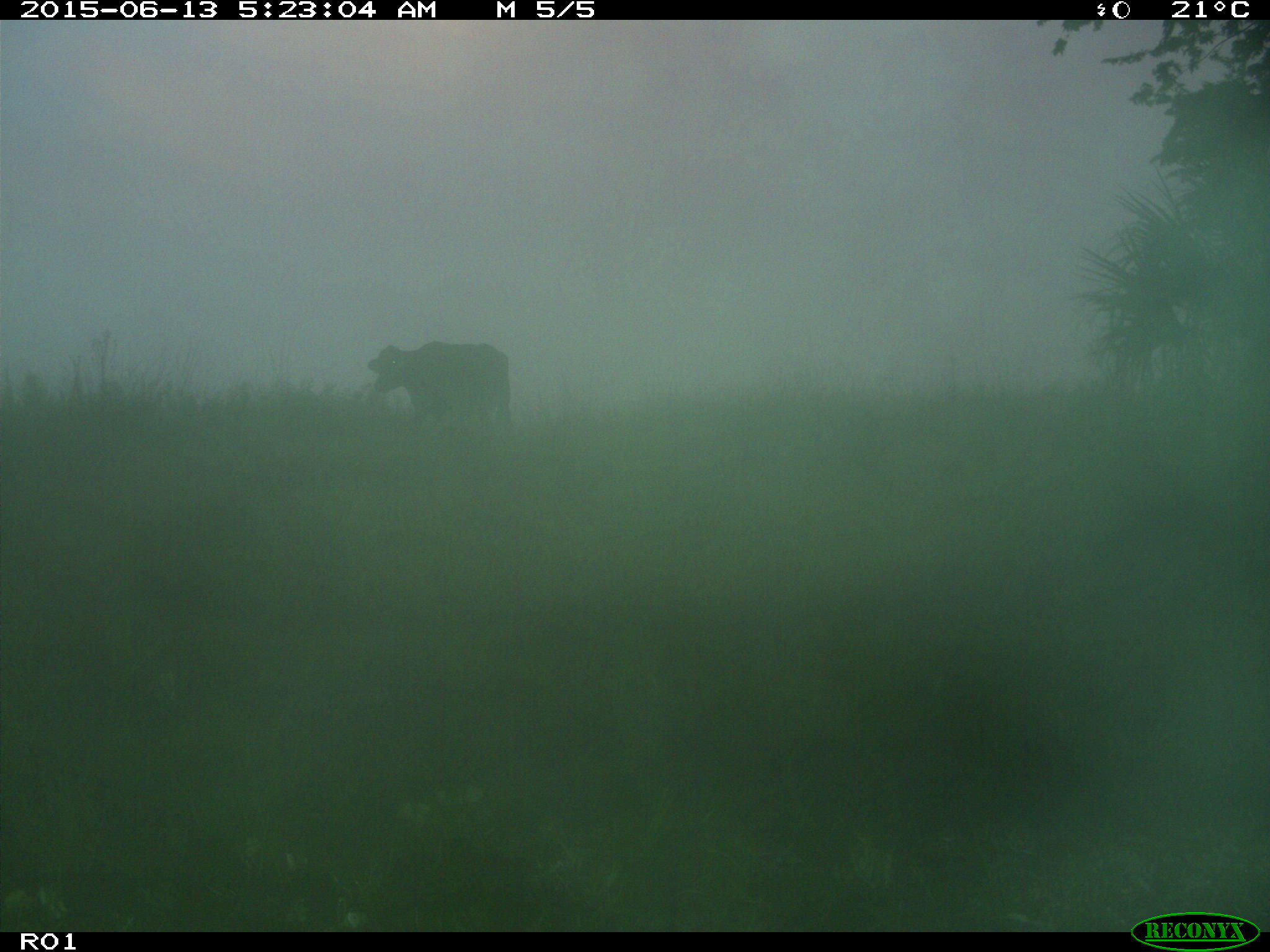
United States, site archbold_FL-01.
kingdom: Animalia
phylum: Chordata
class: Mammalia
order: Artiodactyla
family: Bovidae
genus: Bos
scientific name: Bos taurus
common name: domestic cow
Bos taurus (domestic cow).